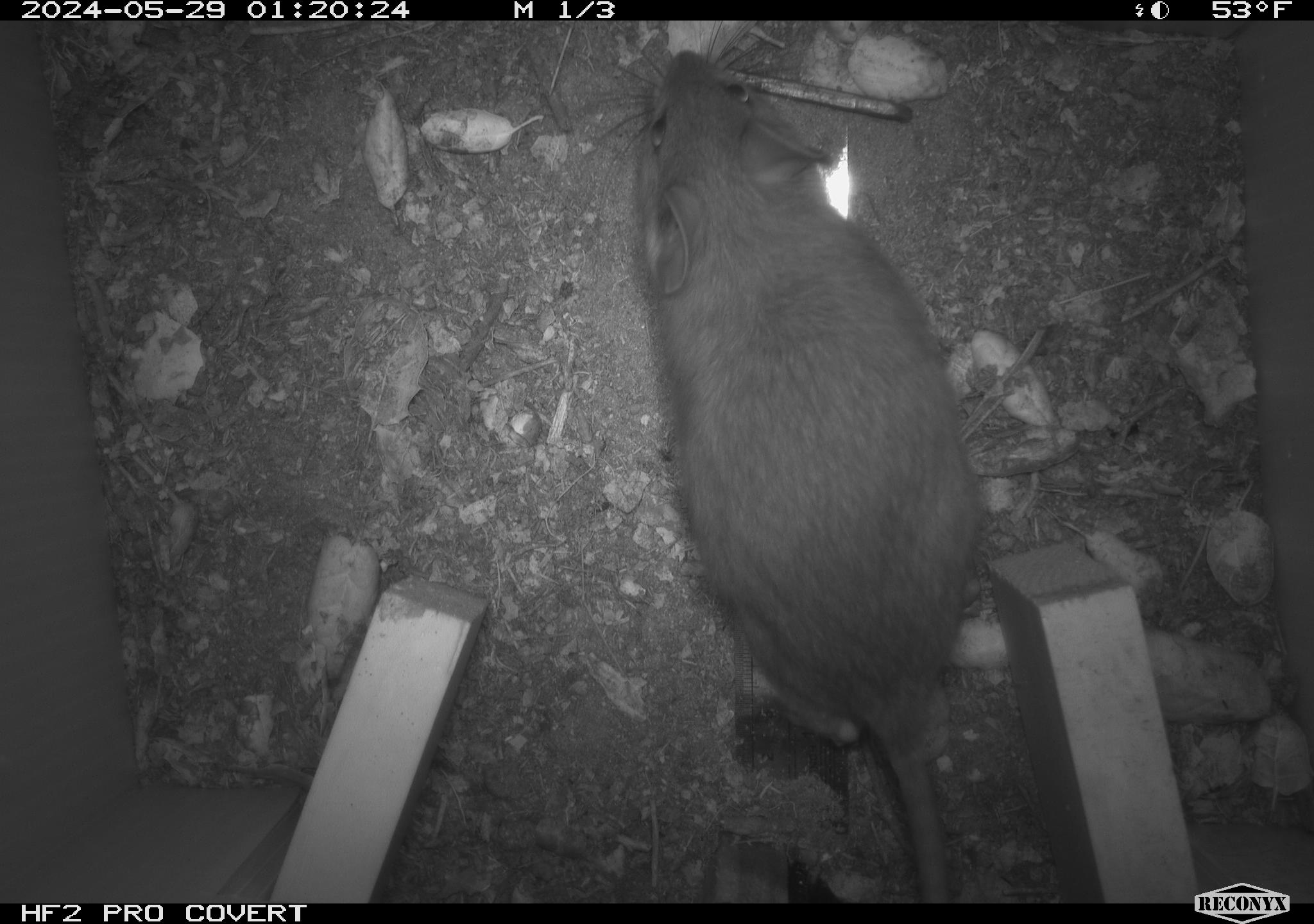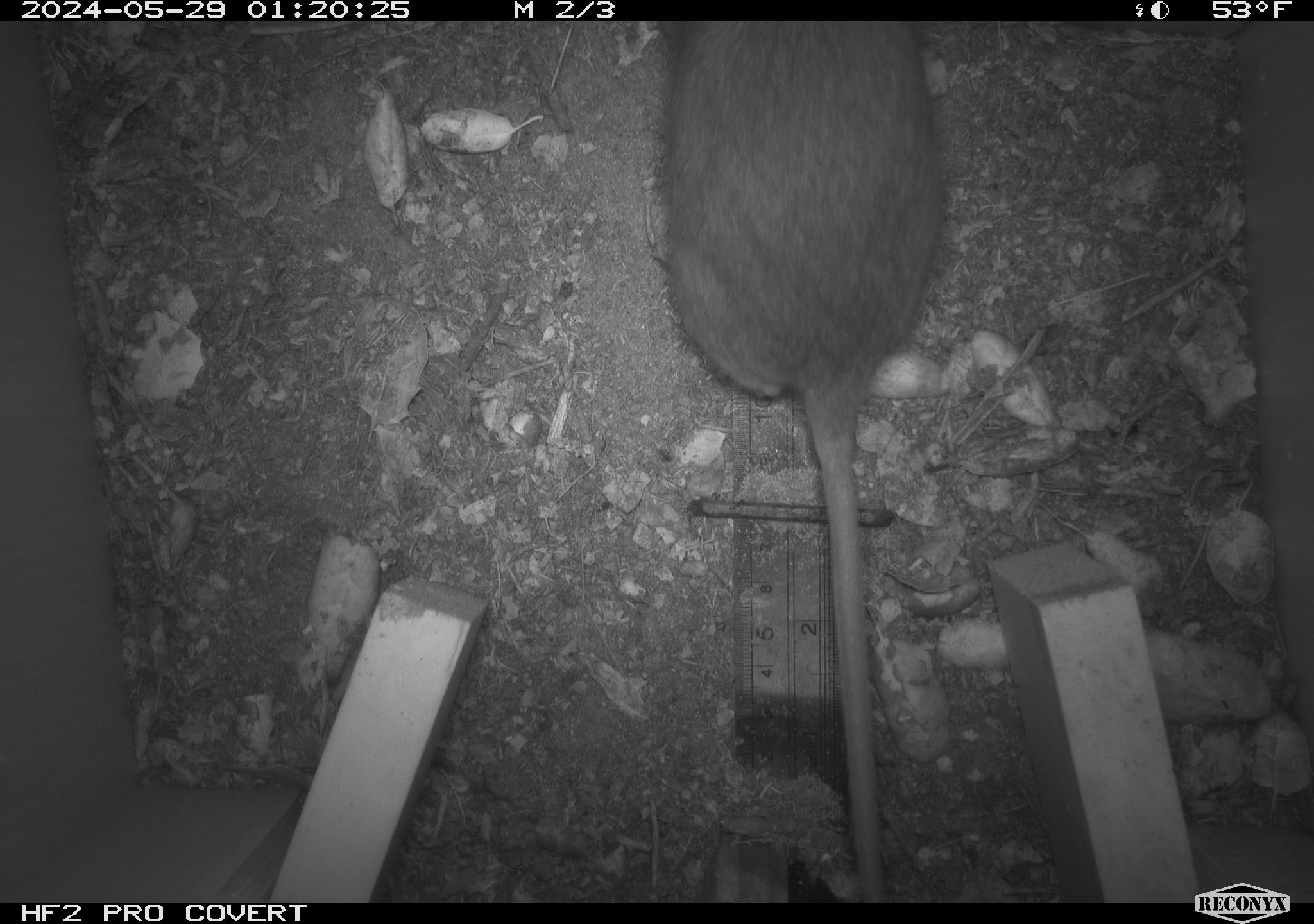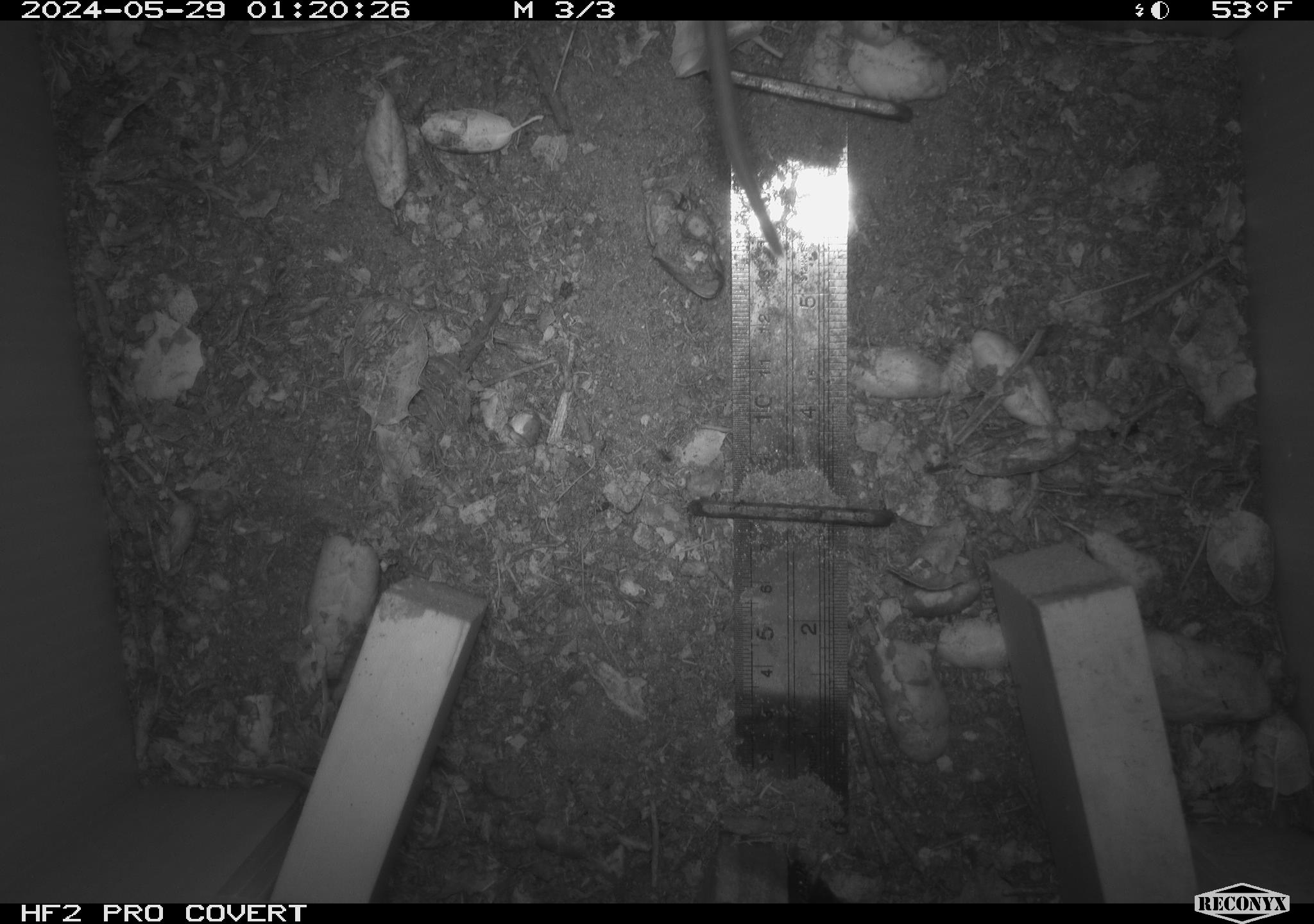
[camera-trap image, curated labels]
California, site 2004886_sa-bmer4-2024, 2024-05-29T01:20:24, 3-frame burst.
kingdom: Animalia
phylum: Chordata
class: Mammalia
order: Rodentia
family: Muridae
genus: Rattus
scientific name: Rattus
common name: rat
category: rattus species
Rattus species (rat) (Rattus).